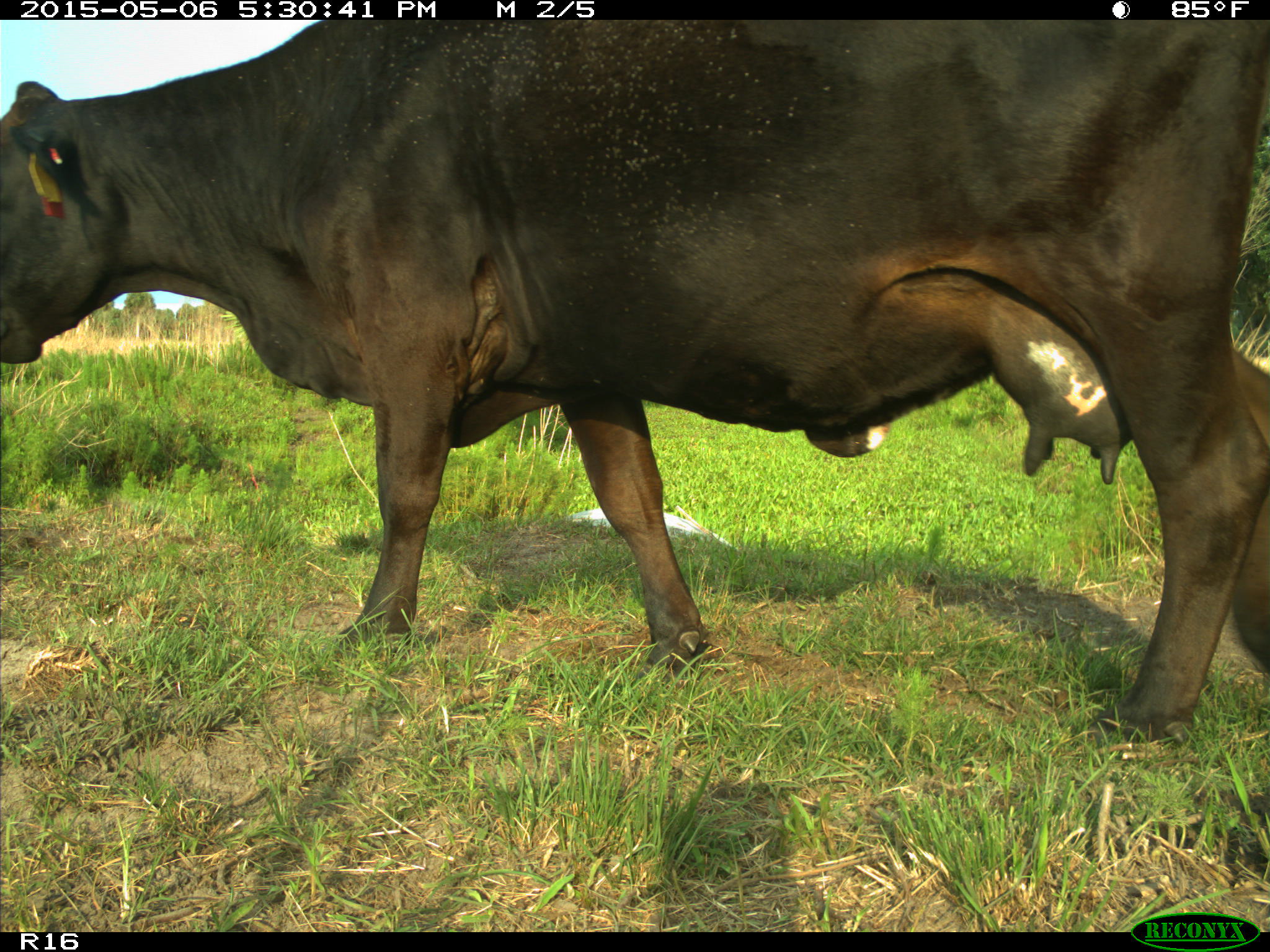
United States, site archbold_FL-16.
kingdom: Animalia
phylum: Chordata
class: Mammalia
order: Artiodactyla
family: Bovidae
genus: Bos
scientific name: Bos taurus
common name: domestic cow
Bos taurus (domestic cow).